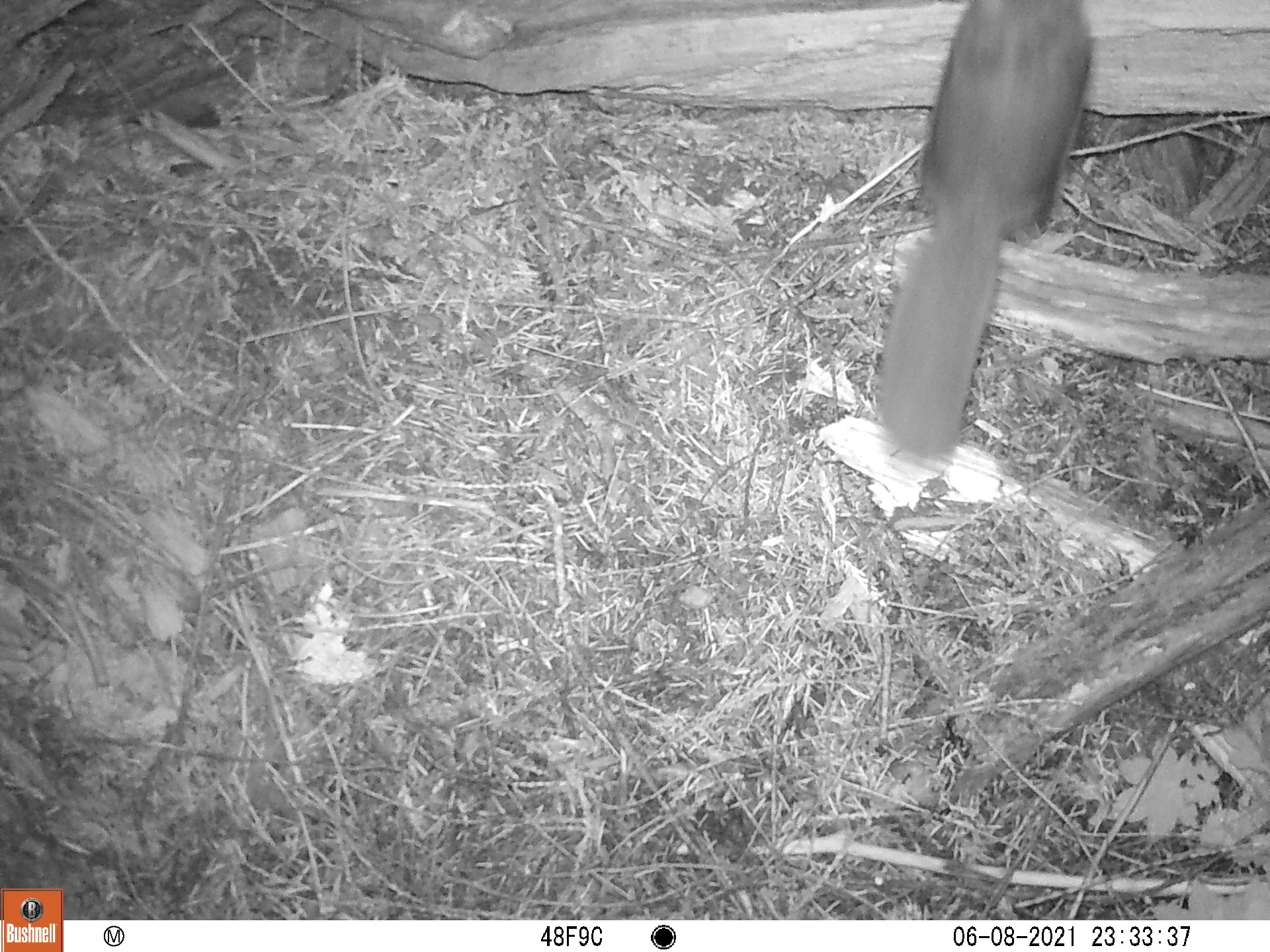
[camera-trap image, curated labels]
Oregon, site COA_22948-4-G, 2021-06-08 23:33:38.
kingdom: Animalia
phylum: Chordata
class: Mammalia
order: Rodentia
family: Sciuridae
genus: Glaucomys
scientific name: Glaucomys oregonensis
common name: humboldt's flying squirrel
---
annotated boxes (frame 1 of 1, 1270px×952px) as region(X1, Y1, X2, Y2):
humboldt's flying squirrel: region(873, 2, 1097, 465)